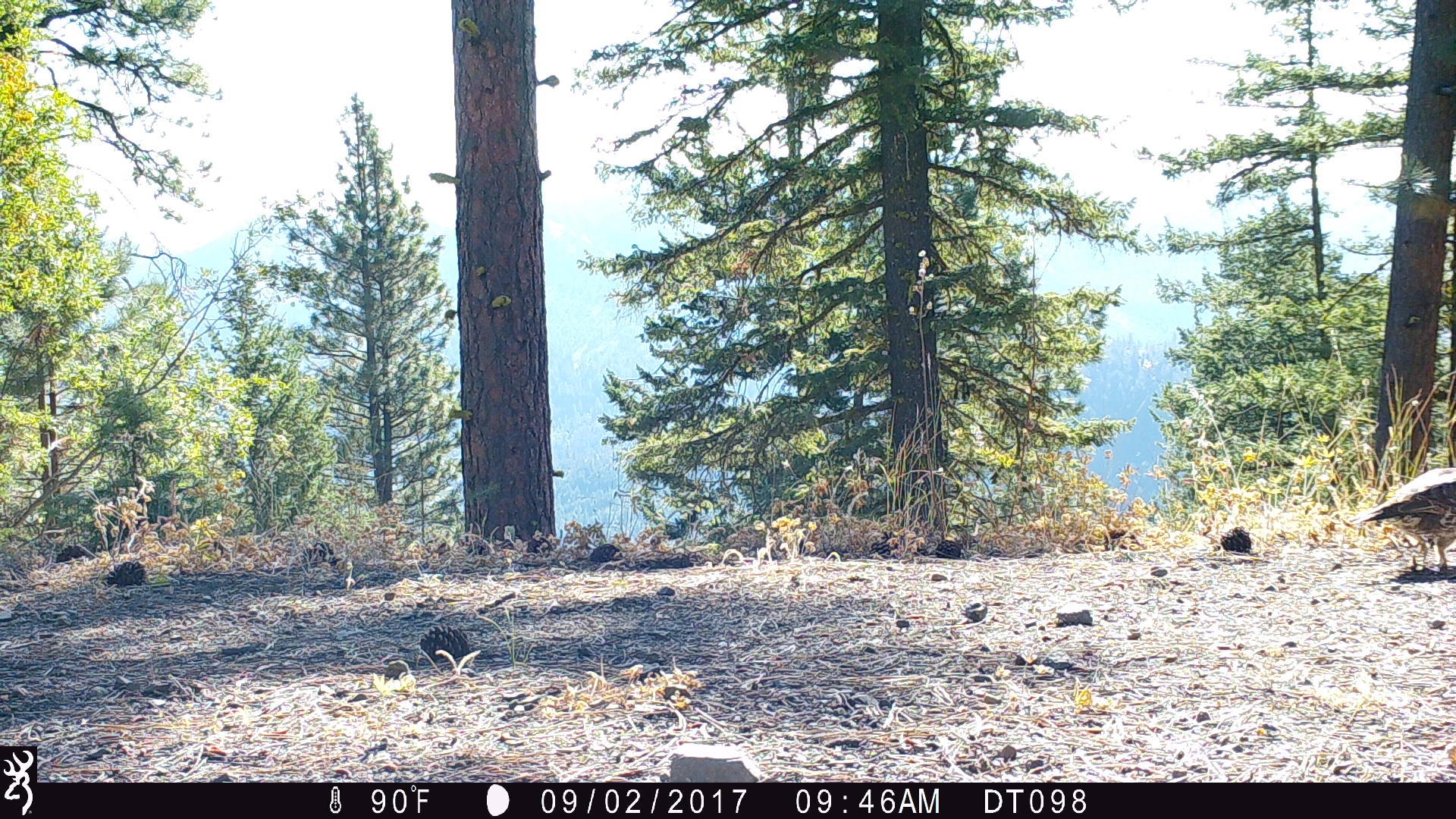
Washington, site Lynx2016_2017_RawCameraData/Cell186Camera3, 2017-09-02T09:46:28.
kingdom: Animalia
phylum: Chordata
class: Aves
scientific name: Aves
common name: birds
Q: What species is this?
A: Aves (birds).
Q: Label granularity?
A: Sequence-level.